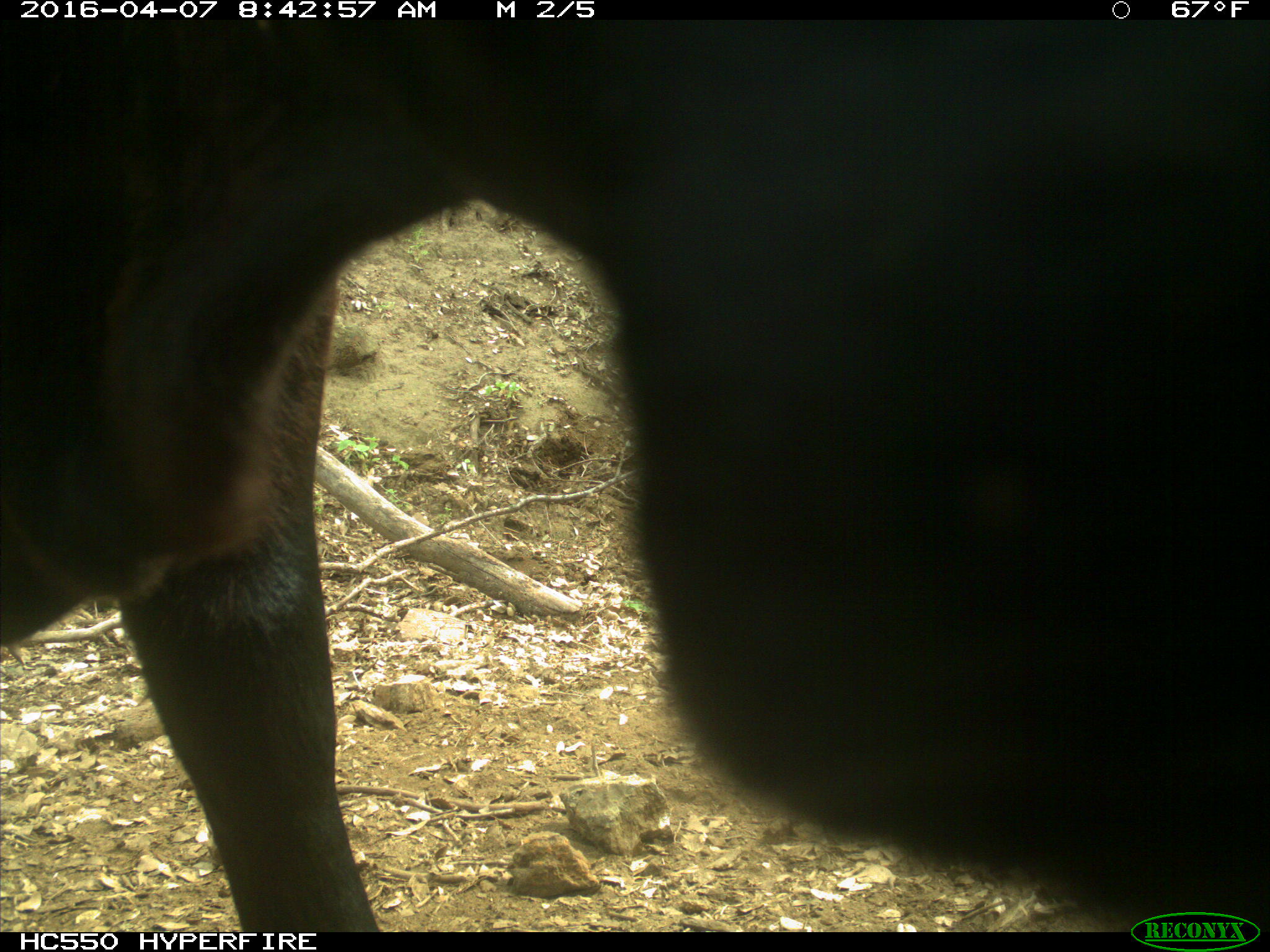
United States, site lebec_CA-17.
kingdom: Animalia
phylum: Chordata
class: Mammalia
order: Artiodactyla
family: Bovidae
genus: Bos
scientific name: Bos taurus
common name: domestic cow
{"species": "Bos taurus (domestic cow)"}